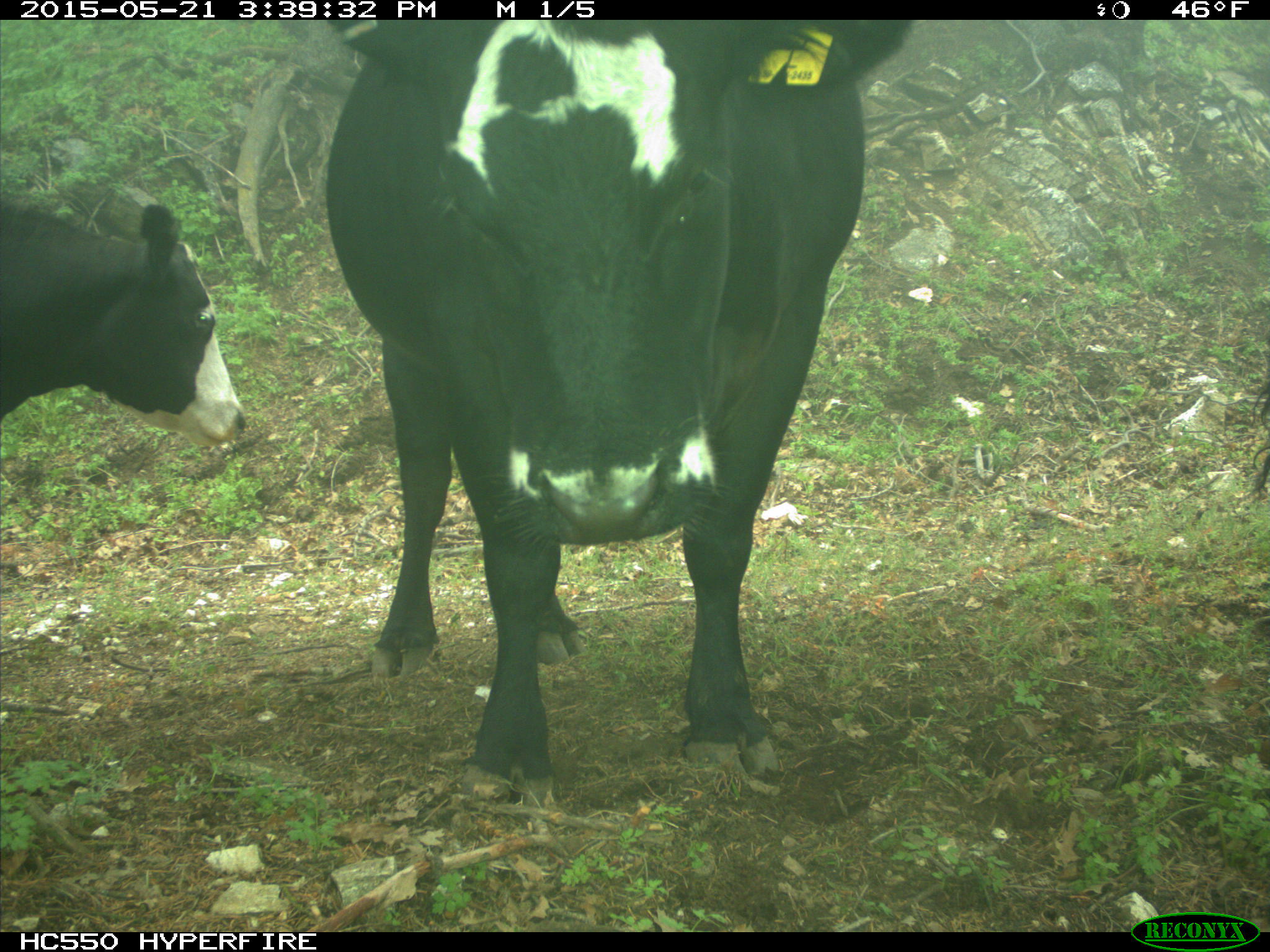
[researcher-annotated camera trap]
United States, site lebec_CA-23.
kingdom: Animalia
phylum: Chordata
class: Mammalia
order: Artiodactyla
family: Bovidae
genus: Bos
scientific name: Bos taurus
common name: domestic cow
Bos taurus (domestic cow).